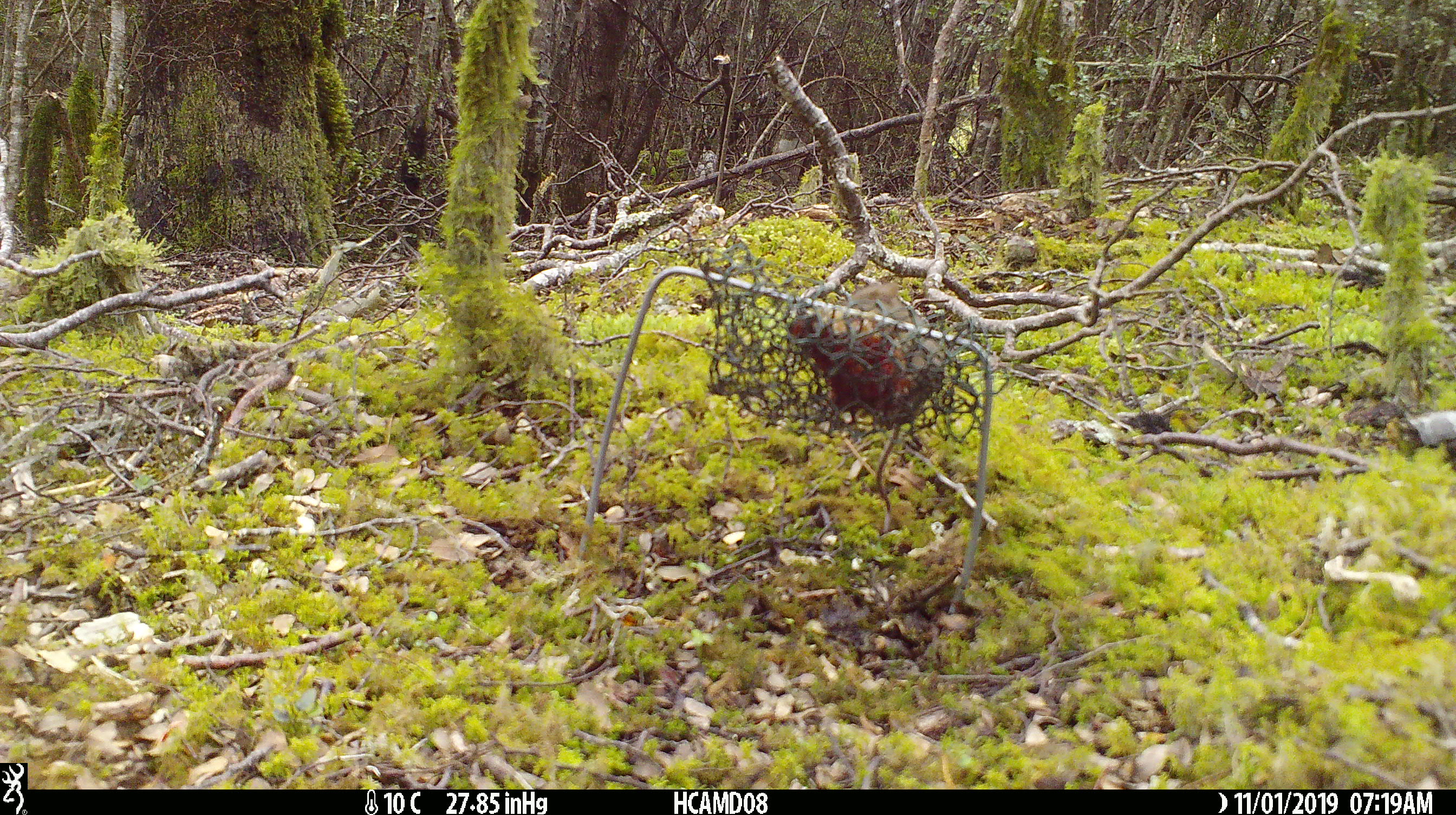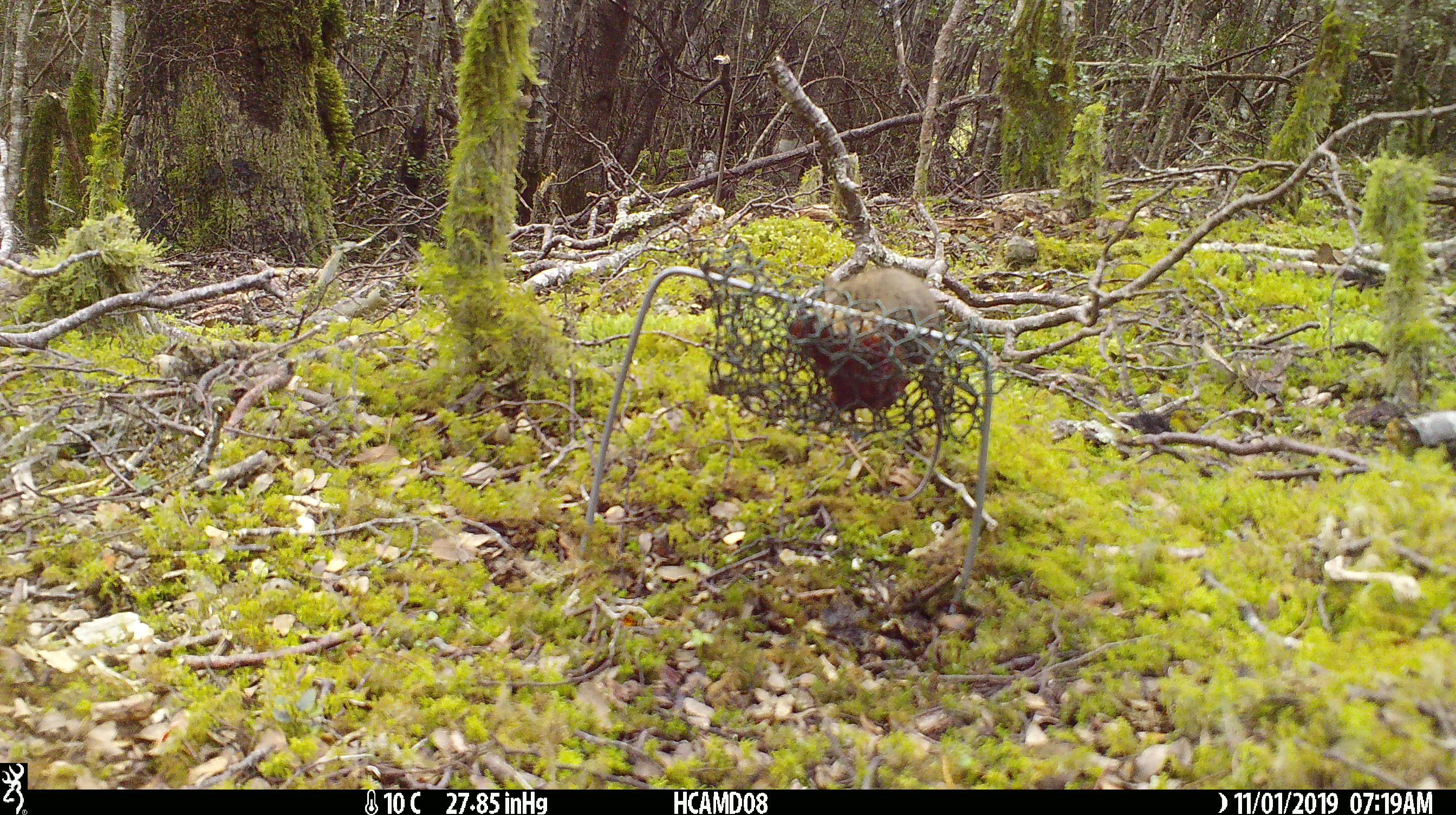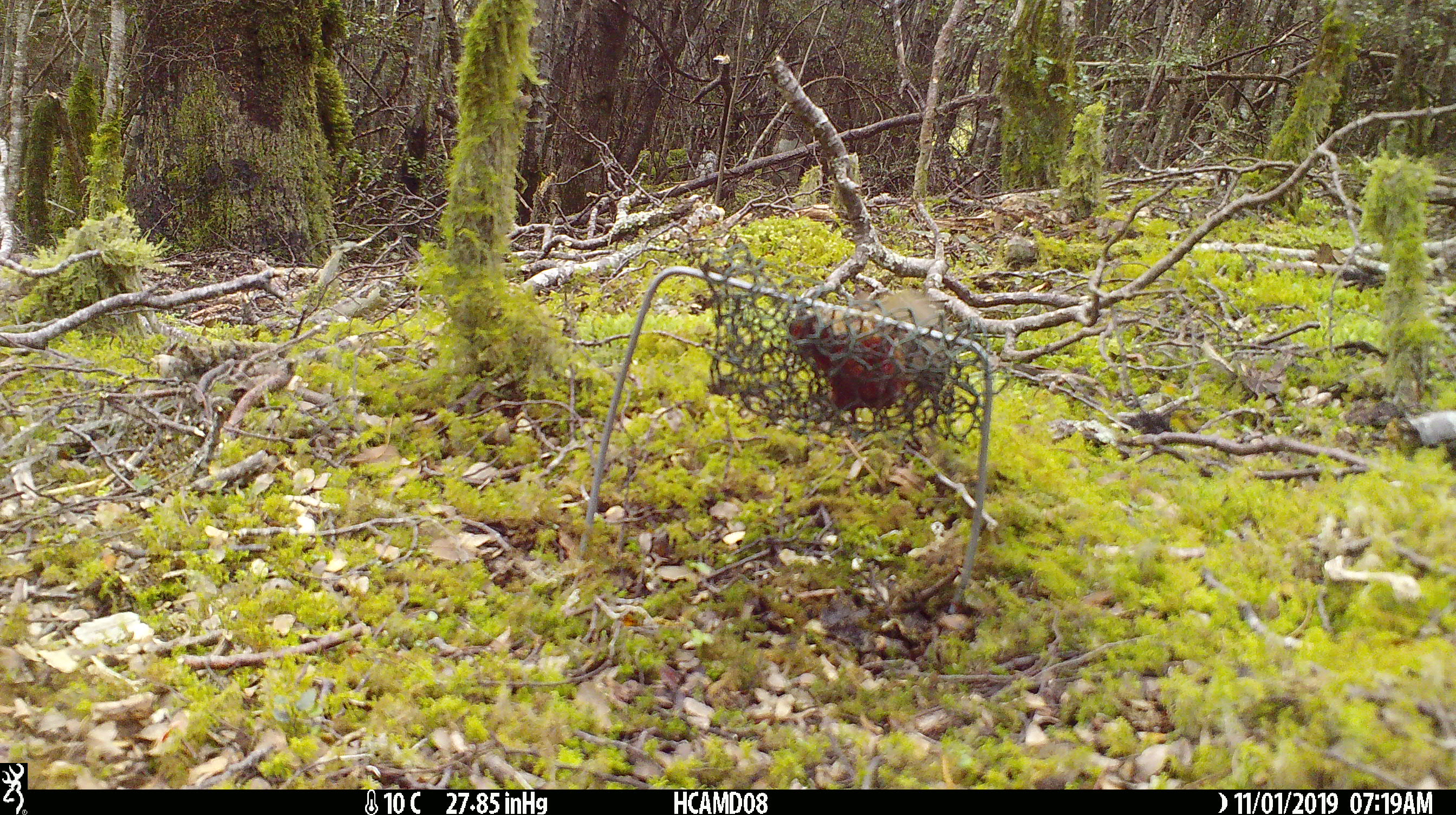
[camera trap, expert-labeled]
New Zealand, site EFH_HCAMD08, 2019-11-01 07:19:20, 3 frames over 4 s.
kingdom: Animalia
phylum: Chordata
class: Mammalia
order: Rodentia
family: Muridae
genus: Mus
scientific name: Mus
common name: mouse